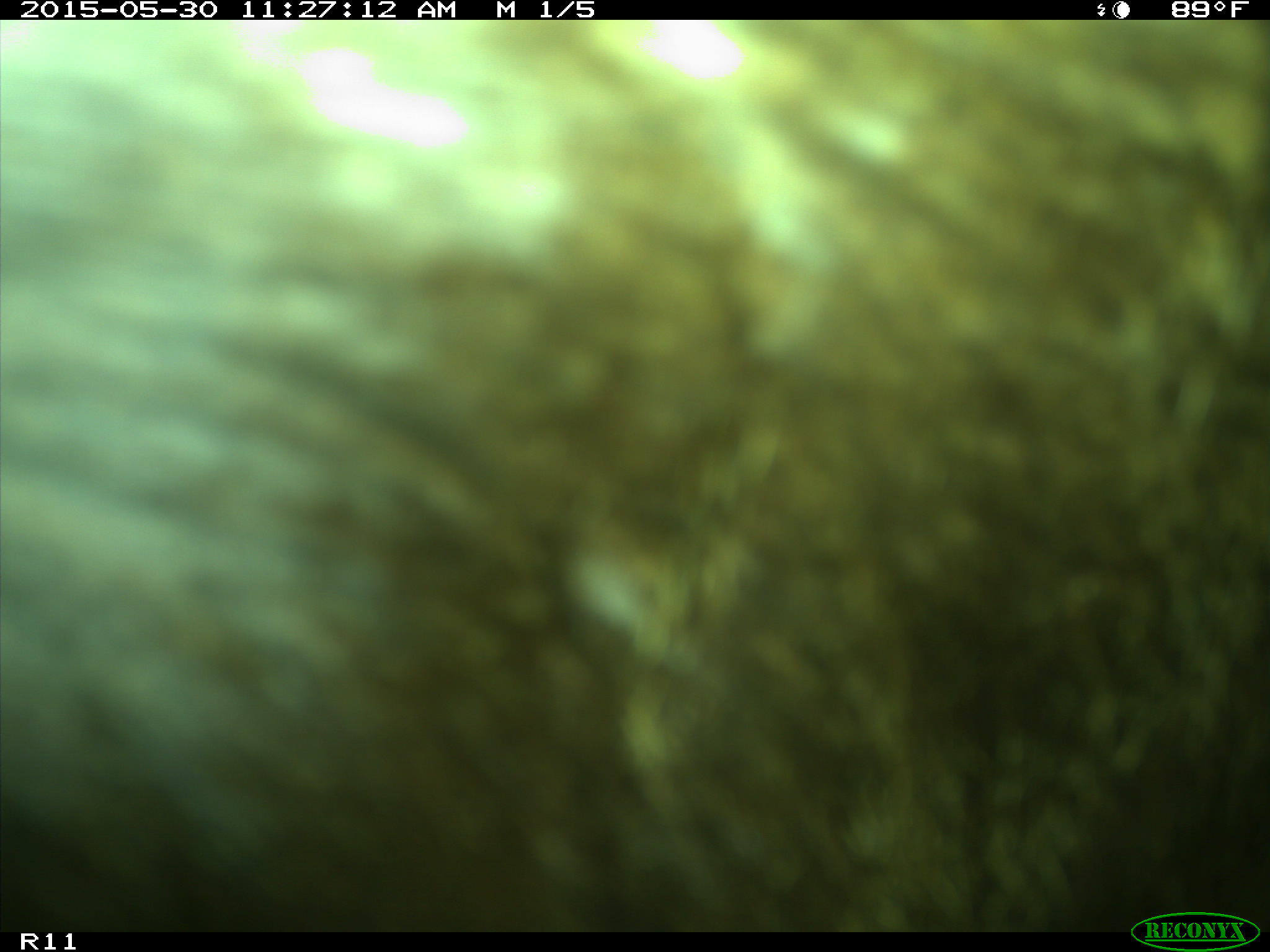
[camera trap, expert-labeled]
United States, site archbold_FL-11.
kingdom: Animalia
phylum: Chordata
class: Mammalia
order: Artiodactyla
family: Bovidae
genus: Bos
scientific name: Bos taurus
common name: domestic cow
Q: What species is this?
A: Bos taurus (domestic cow).